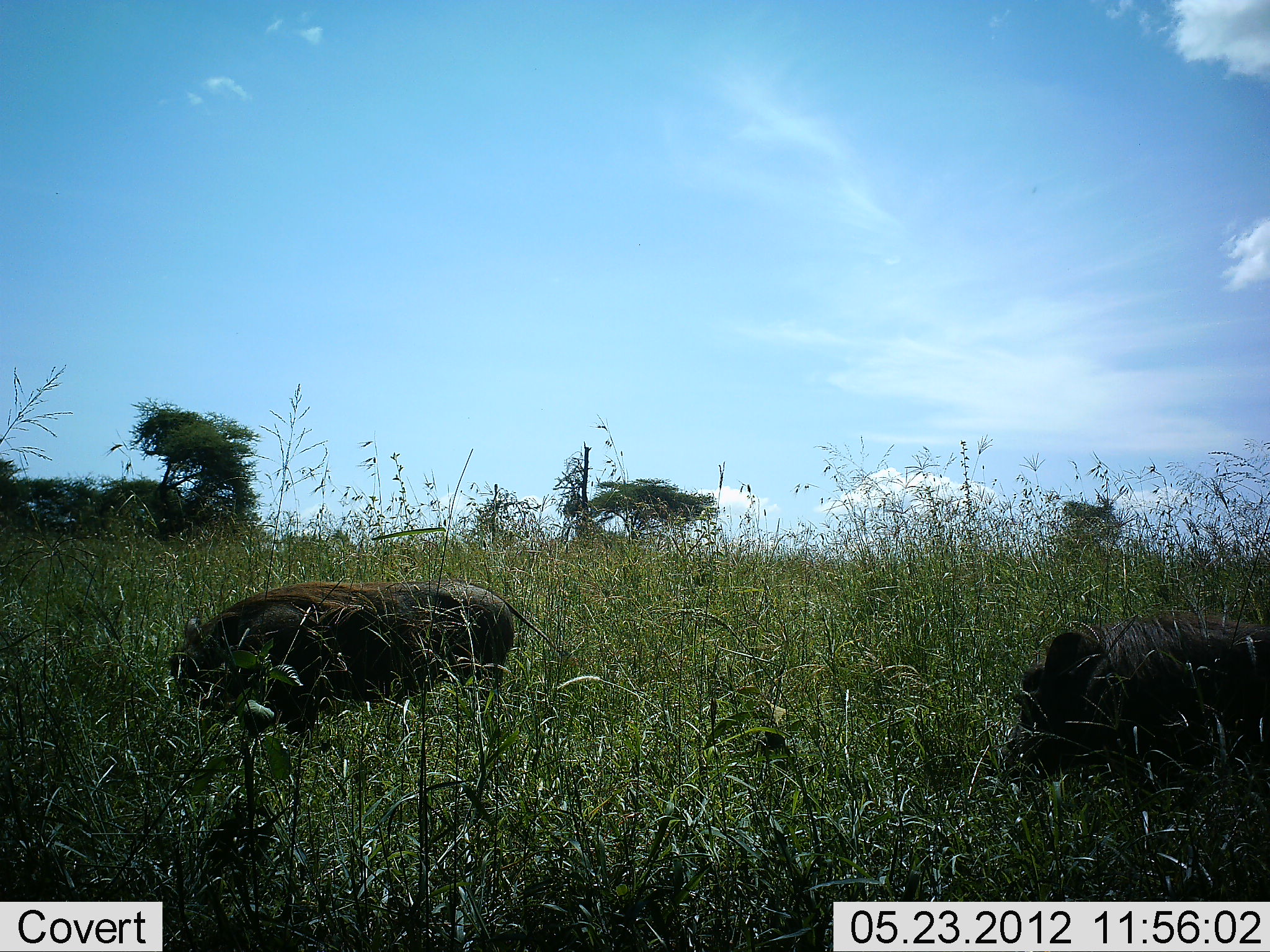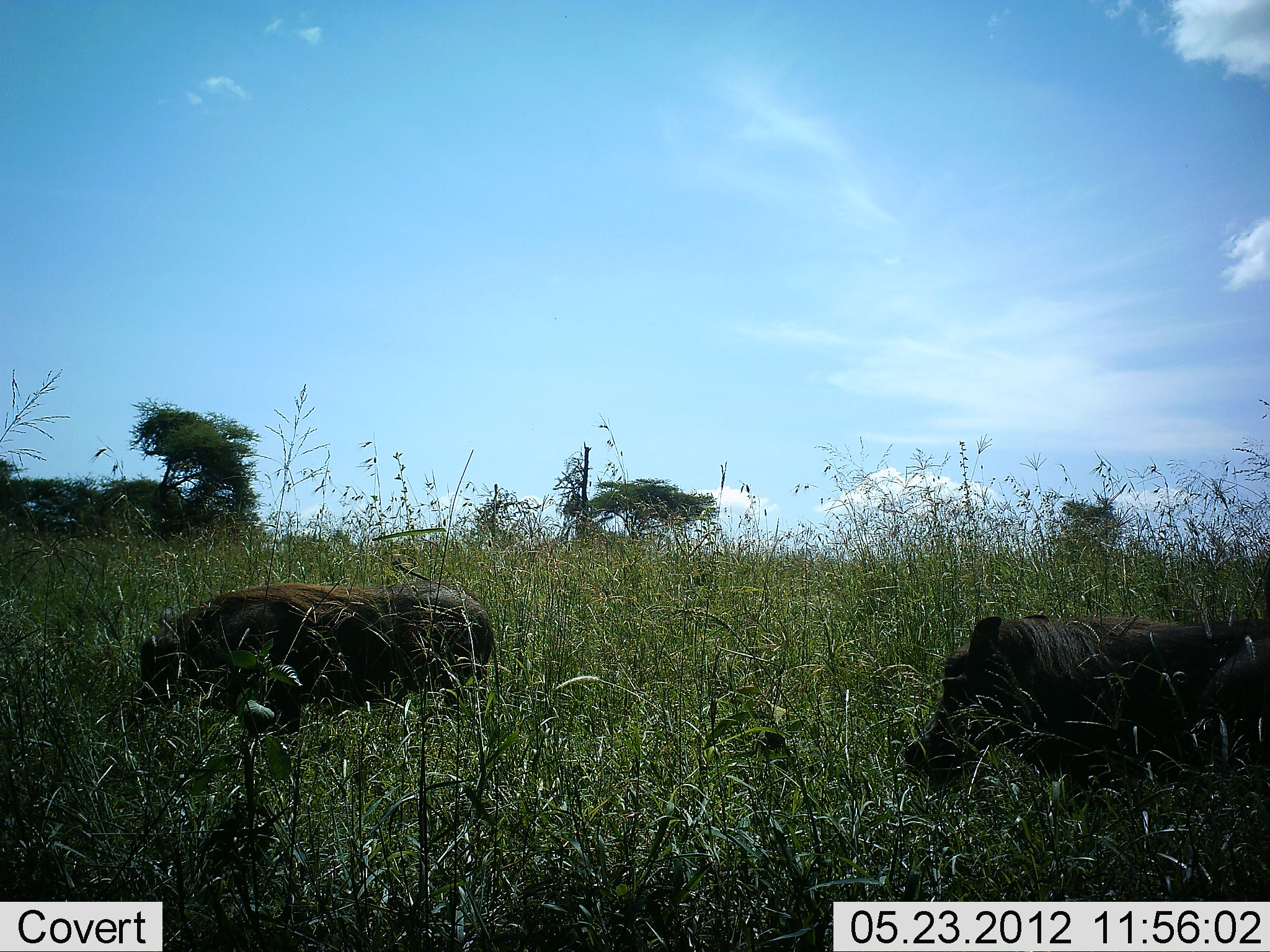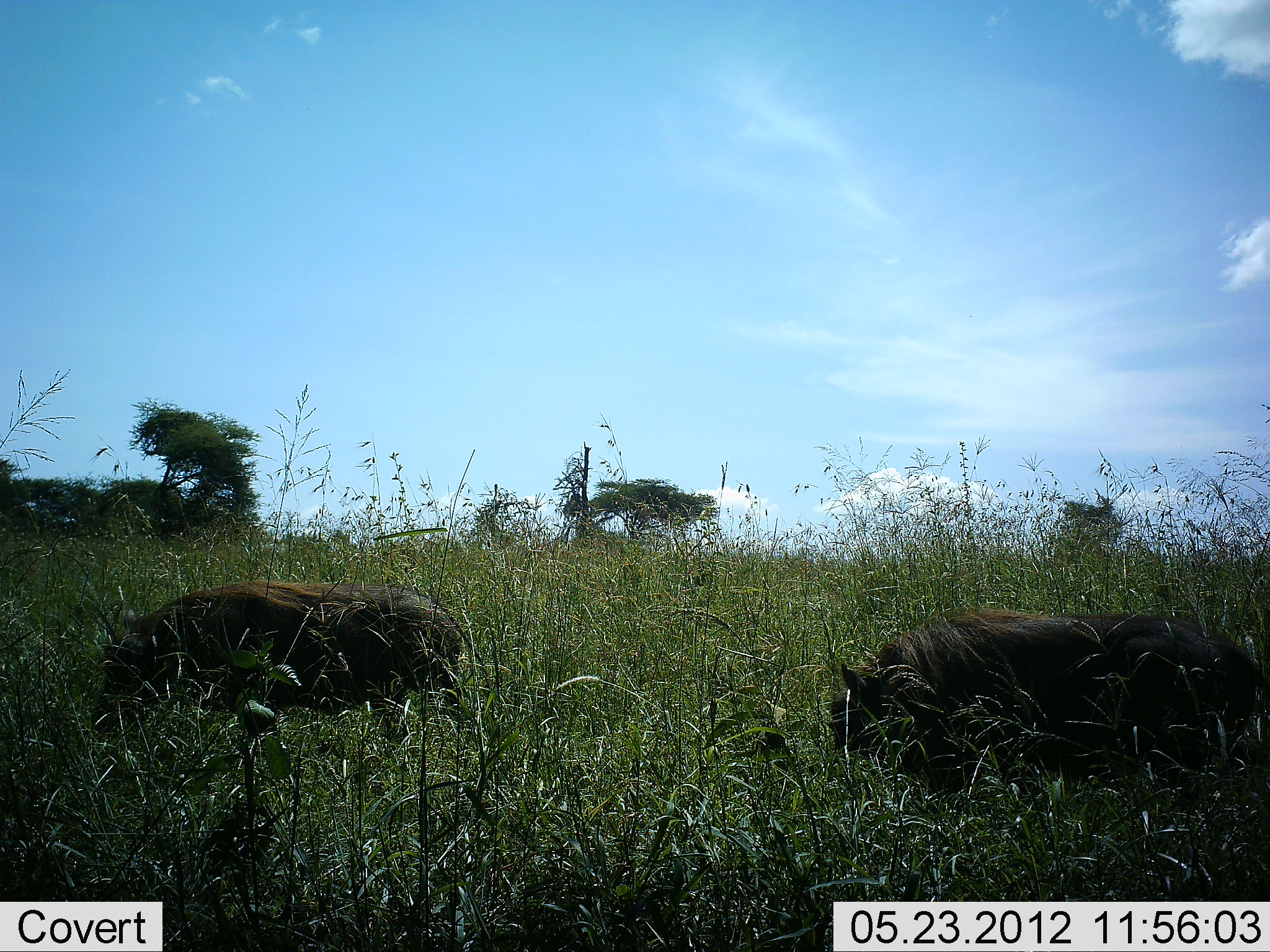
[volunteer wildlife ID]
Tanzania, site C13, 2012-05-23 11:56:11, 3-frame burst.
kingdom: Animalia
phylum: Chordata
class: Mammalia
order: Artiodactyla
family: Suidae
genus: Phacochoerus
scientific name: Phacochoerus africanus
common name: warthog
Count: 2.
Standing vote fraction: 0%.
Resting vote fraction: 10%.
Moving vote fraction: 20%.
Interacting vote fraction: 0%.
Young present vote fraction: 0%.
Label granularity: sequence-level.